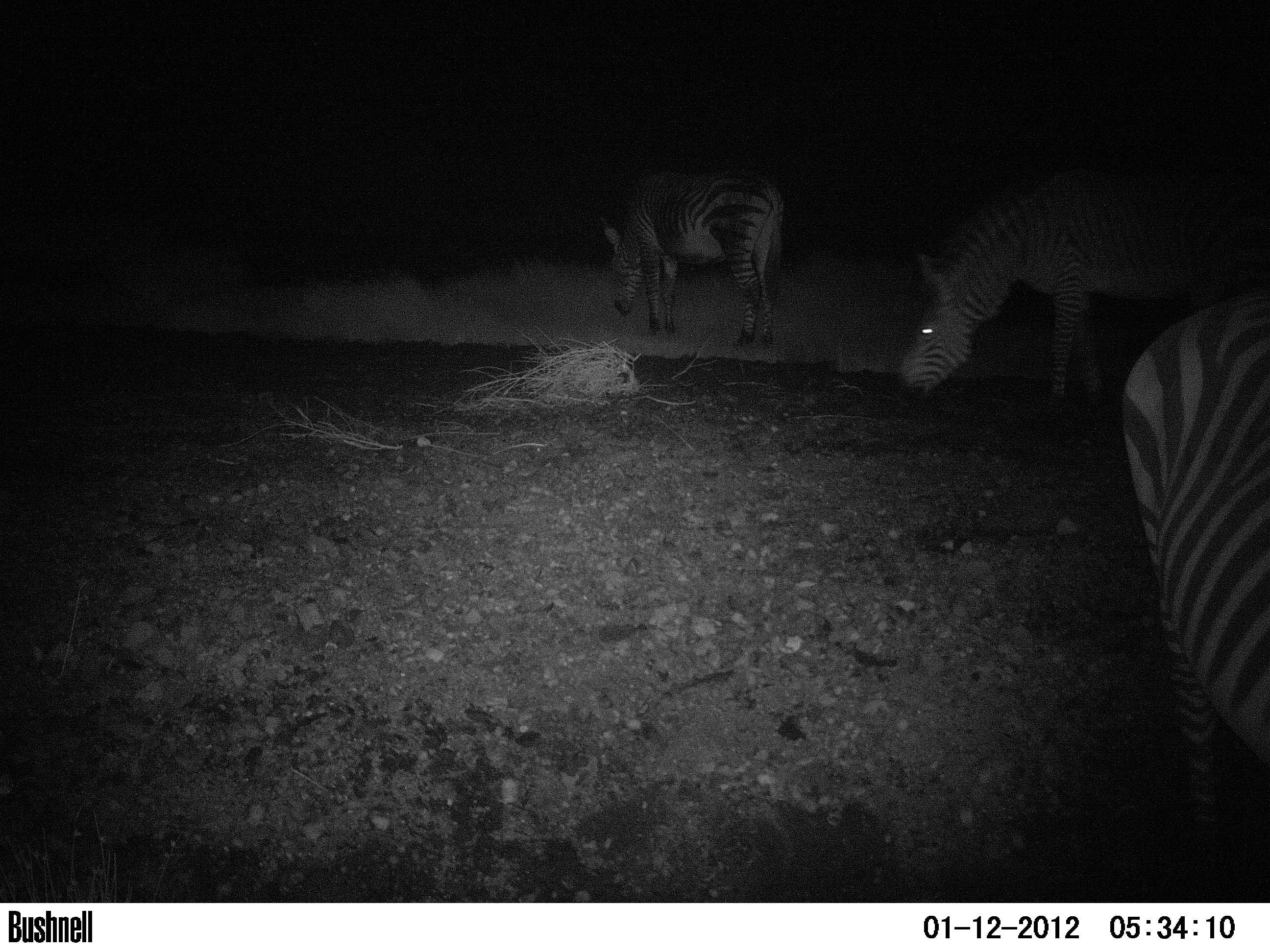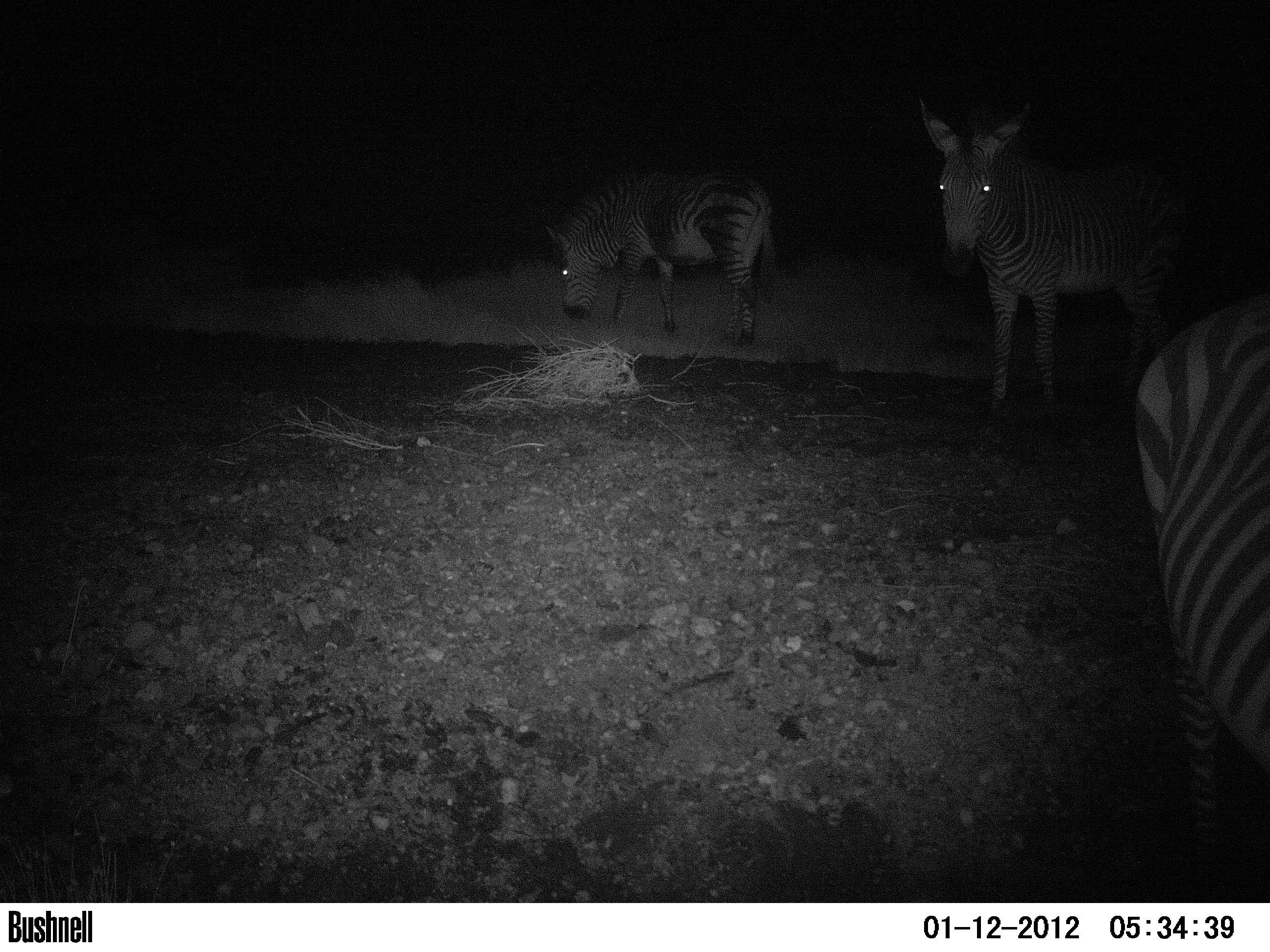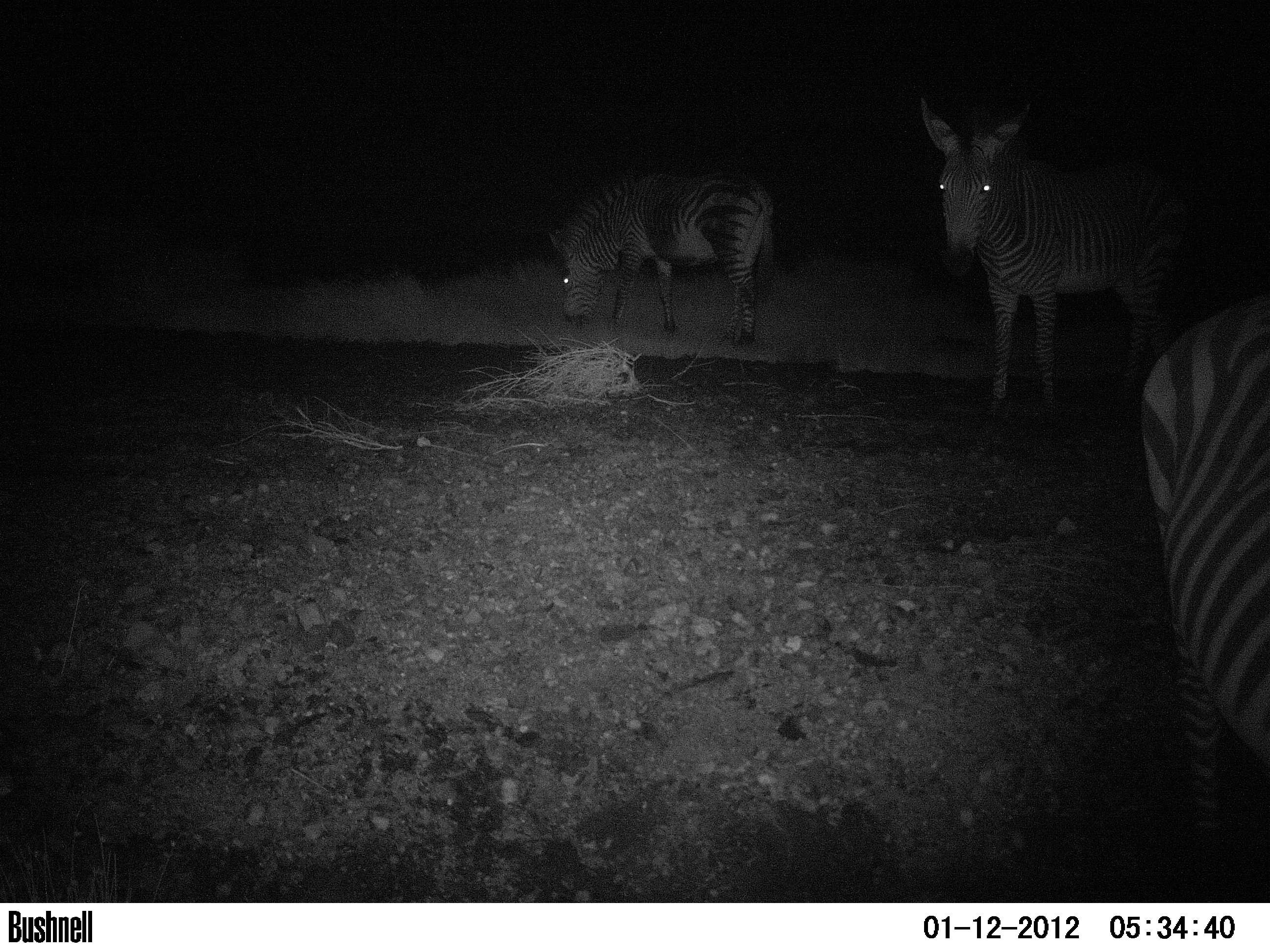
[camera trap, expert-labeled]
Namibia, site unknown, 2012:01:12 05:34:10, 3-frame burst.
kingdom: Animalia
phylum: Chordata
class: Mammalia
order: Perissodactyla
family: Equidae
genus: Equus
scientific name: Equus zebra hartmannae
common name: hartmann's mountain zebra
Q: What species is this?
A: Equus zebra hartmannae (hartmann's mountain zebra).